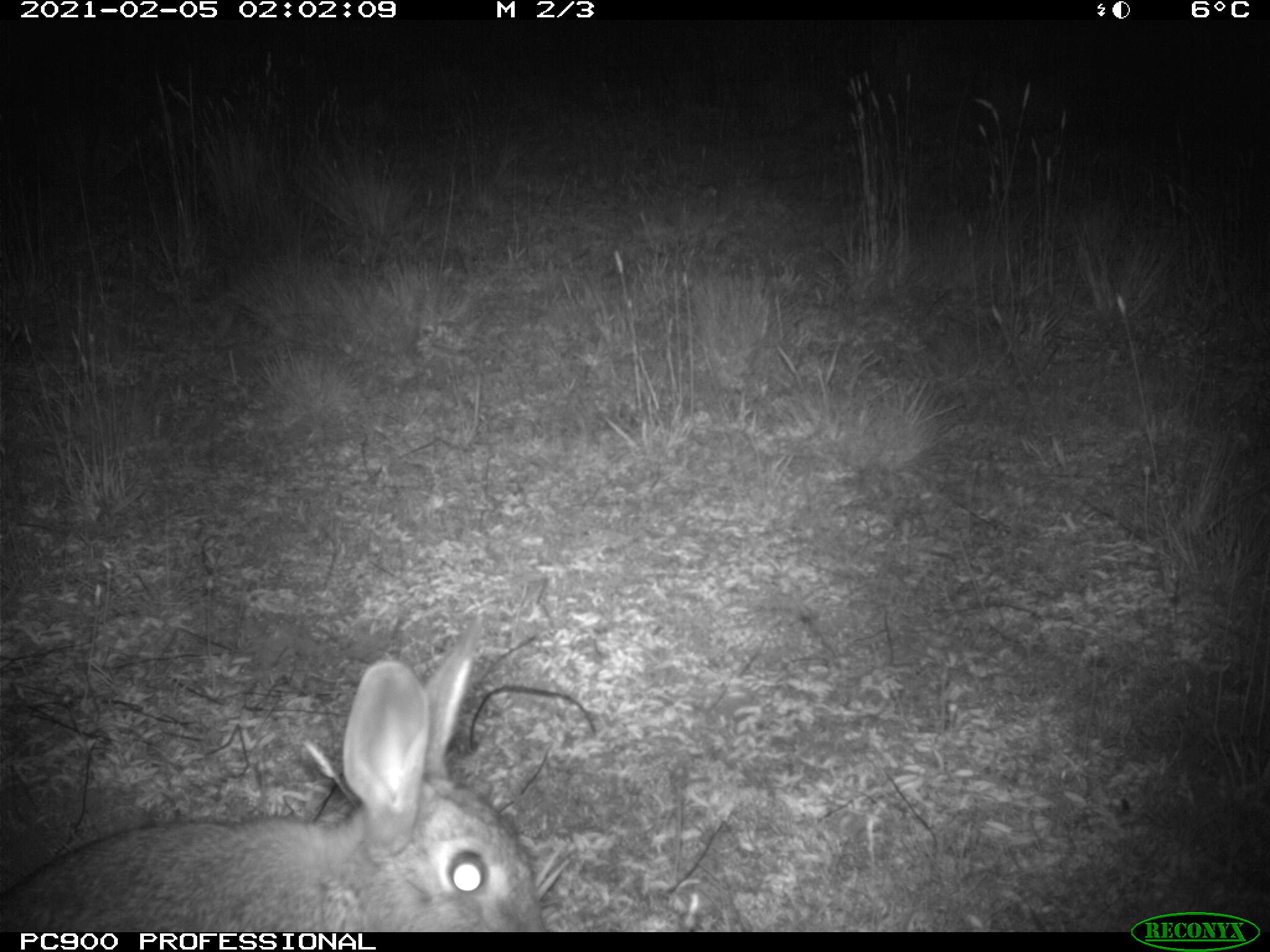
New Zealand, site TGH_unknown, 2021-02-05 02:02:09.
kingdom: Animalia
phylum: Chordata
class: Mammalia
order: Lagomorpha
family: Leporidae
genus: Oryctolagus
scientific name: Oryctolagus cuniculus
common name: european rabbit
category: rabbit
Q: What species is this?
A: Rabbit (european rabbit) (Oryctolagus cuniculus).